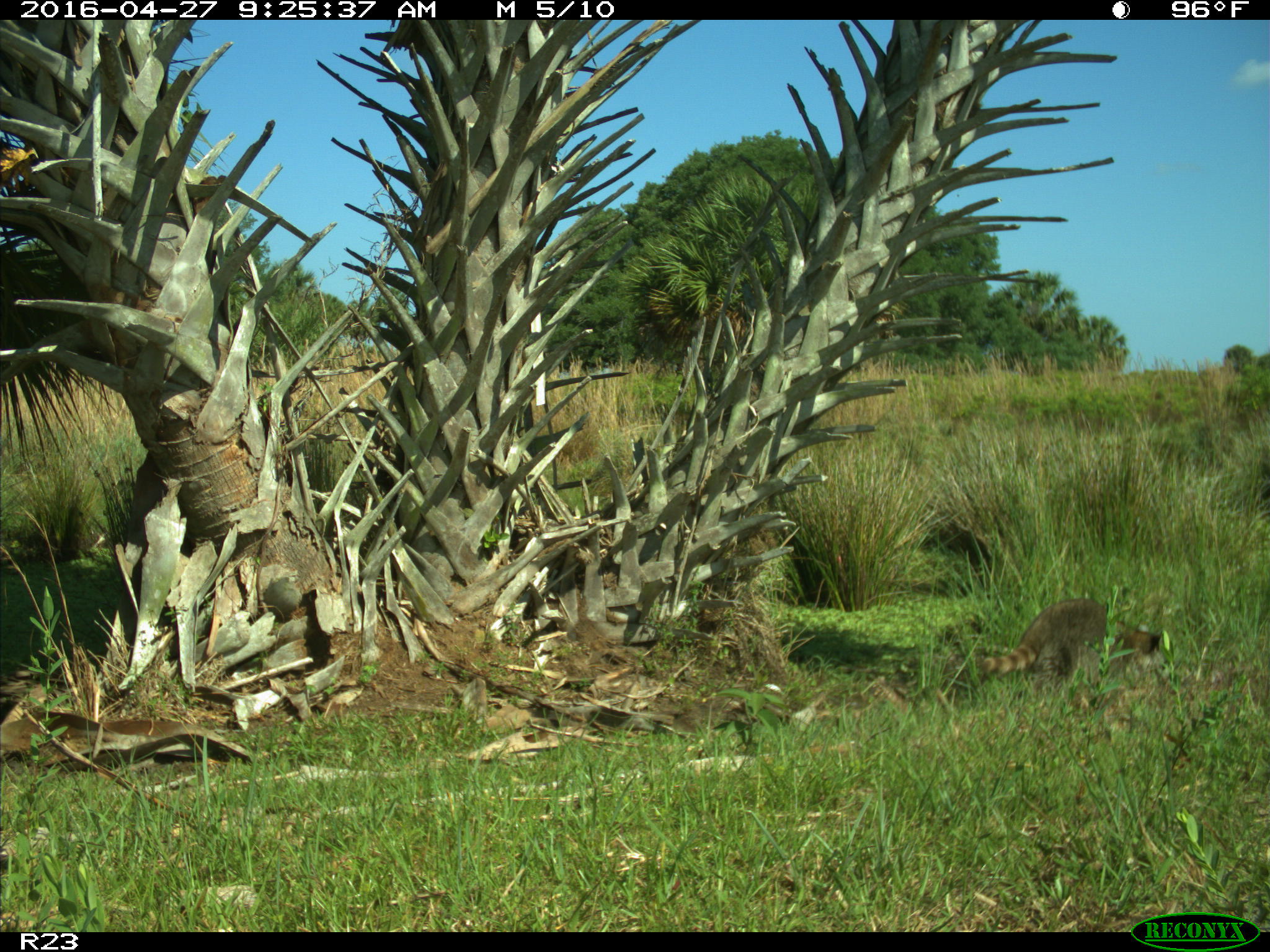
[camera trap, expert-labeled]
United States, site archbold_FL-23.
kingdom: Animalia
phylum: Chordata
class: Mammalia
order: Carnivora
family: Procyonidae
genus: Procyon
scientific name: Procyon lotor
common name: common raccoon